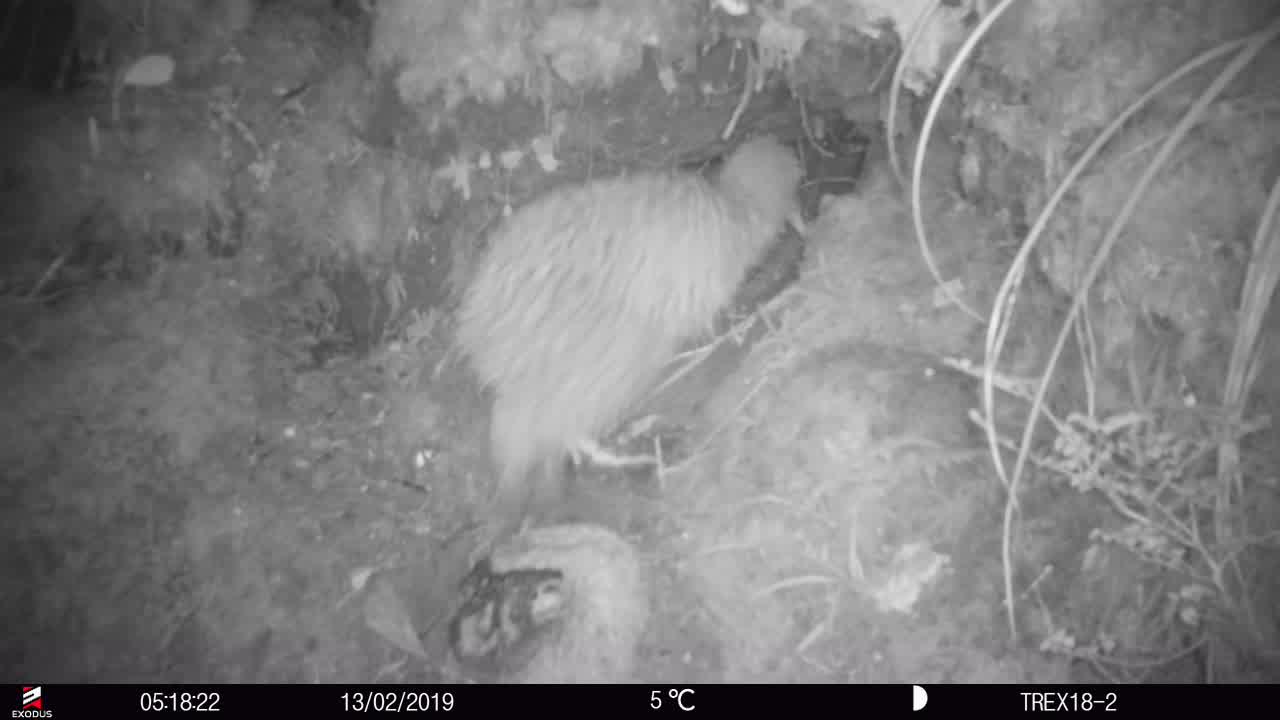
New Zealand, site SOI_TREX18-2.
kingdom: Animalia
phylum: Chordata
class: Aves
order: Apterygiformes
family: Apterygidae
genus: Apteryx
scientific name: Apteryx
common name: kiwi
Kiwi (Apteryx).